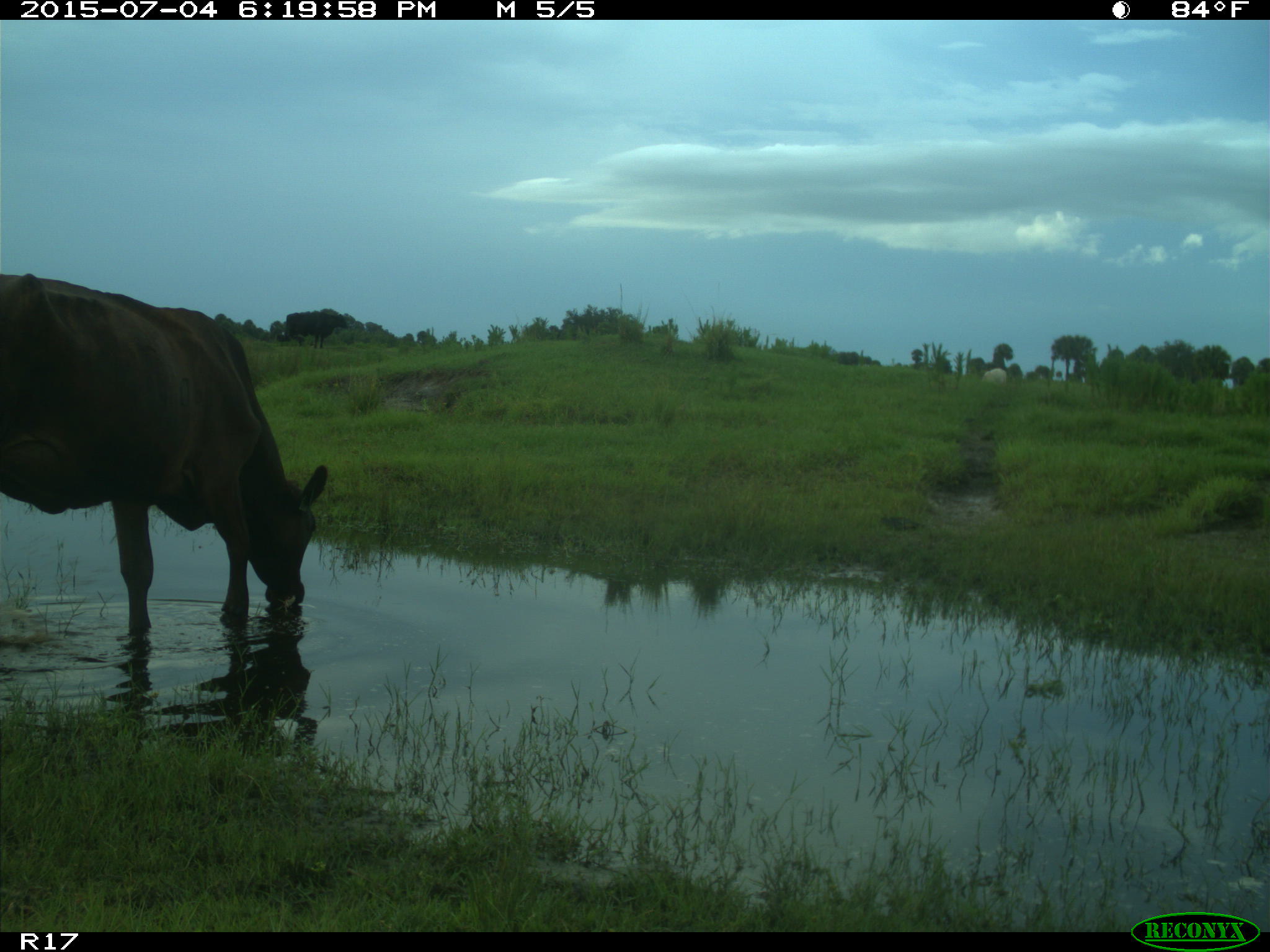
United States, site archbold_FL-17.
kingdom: Animalia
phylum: Chordata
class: Mammalia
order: Artiodactyla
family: Bovidae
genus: Bos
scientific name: Bos taurus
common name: domestic cow